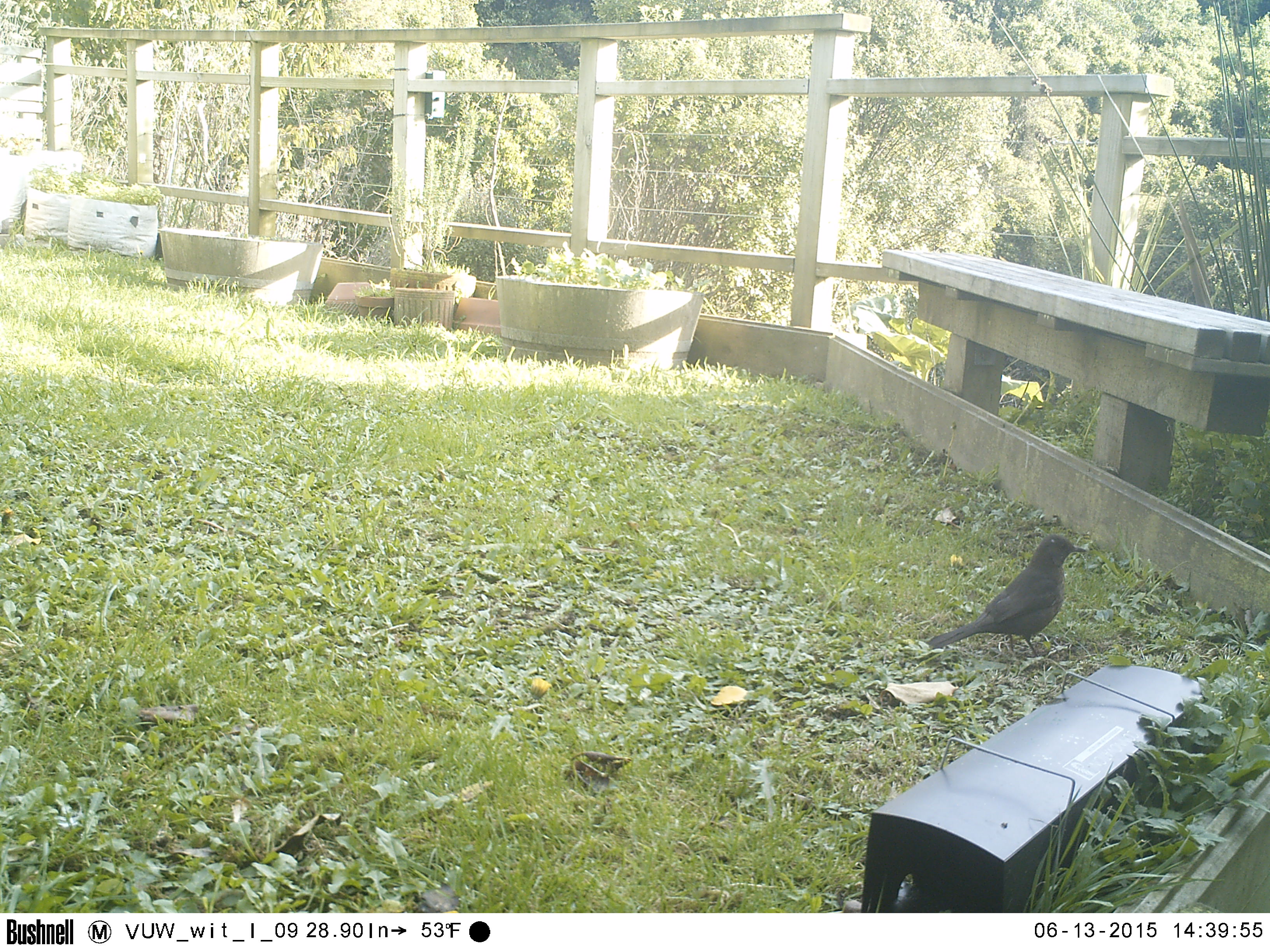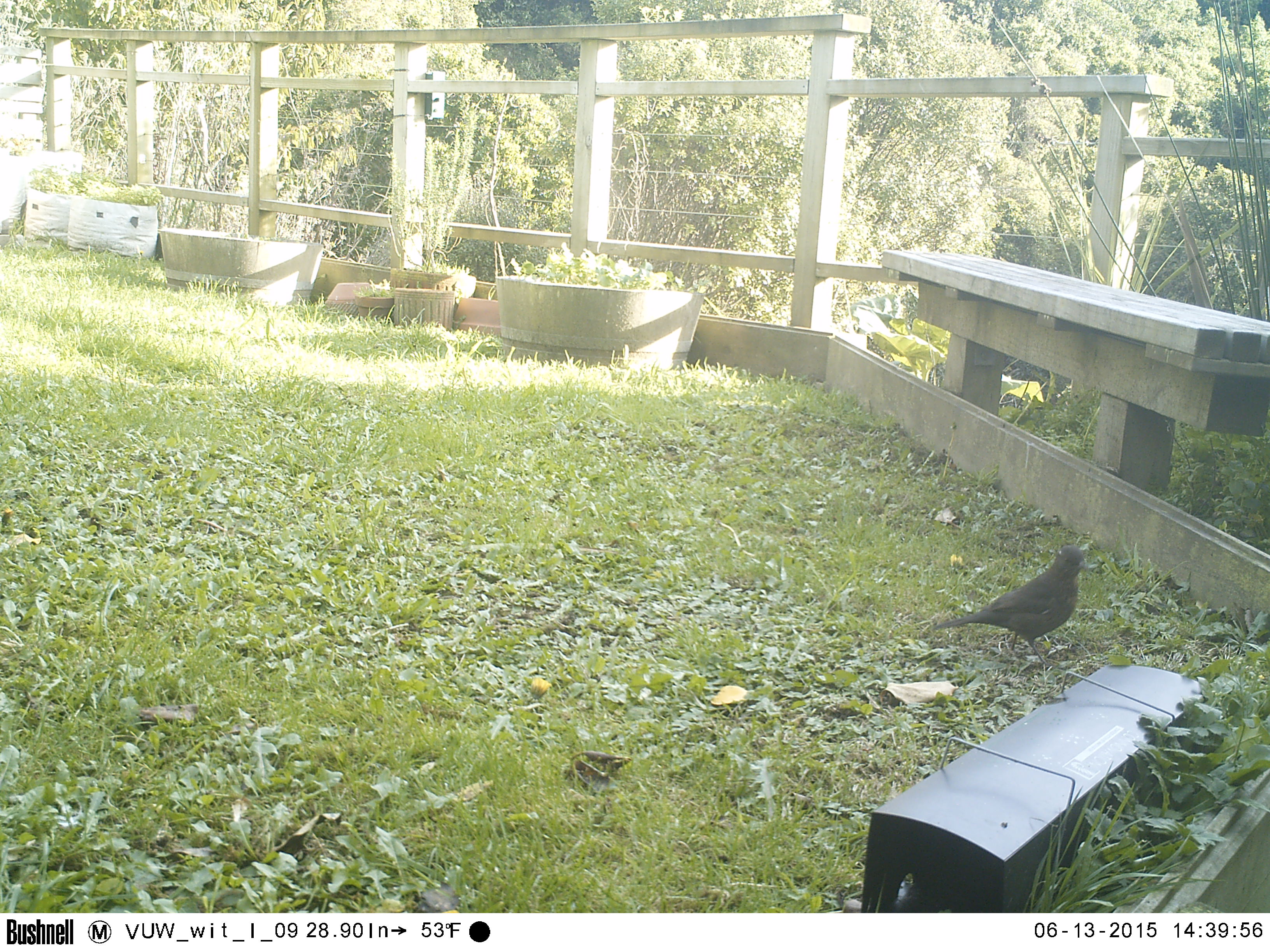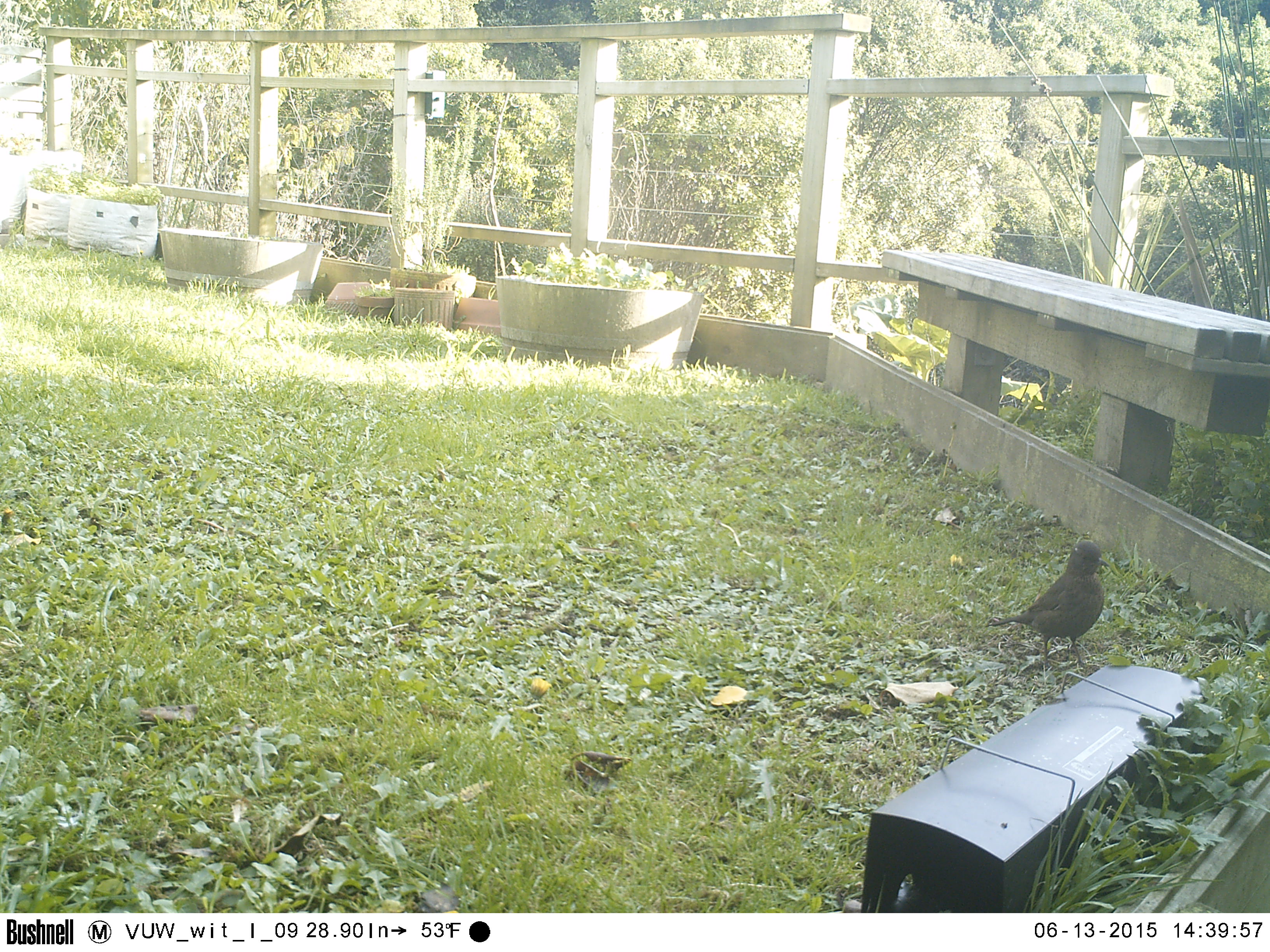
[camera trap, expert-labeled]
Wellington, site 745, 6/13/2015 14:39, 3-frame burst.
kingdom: Animalia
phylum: Chordata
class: Aves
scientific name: Aves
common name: bird